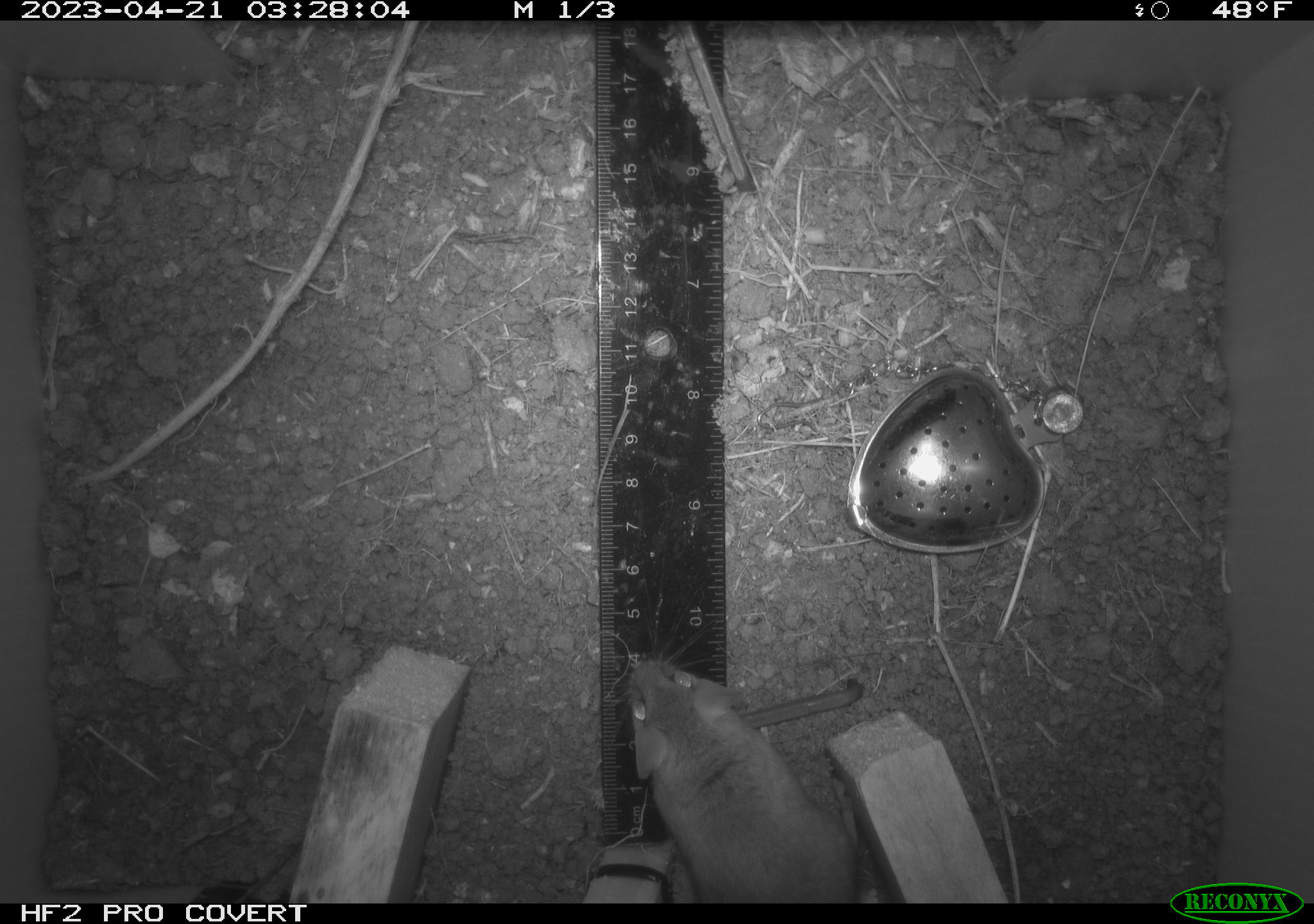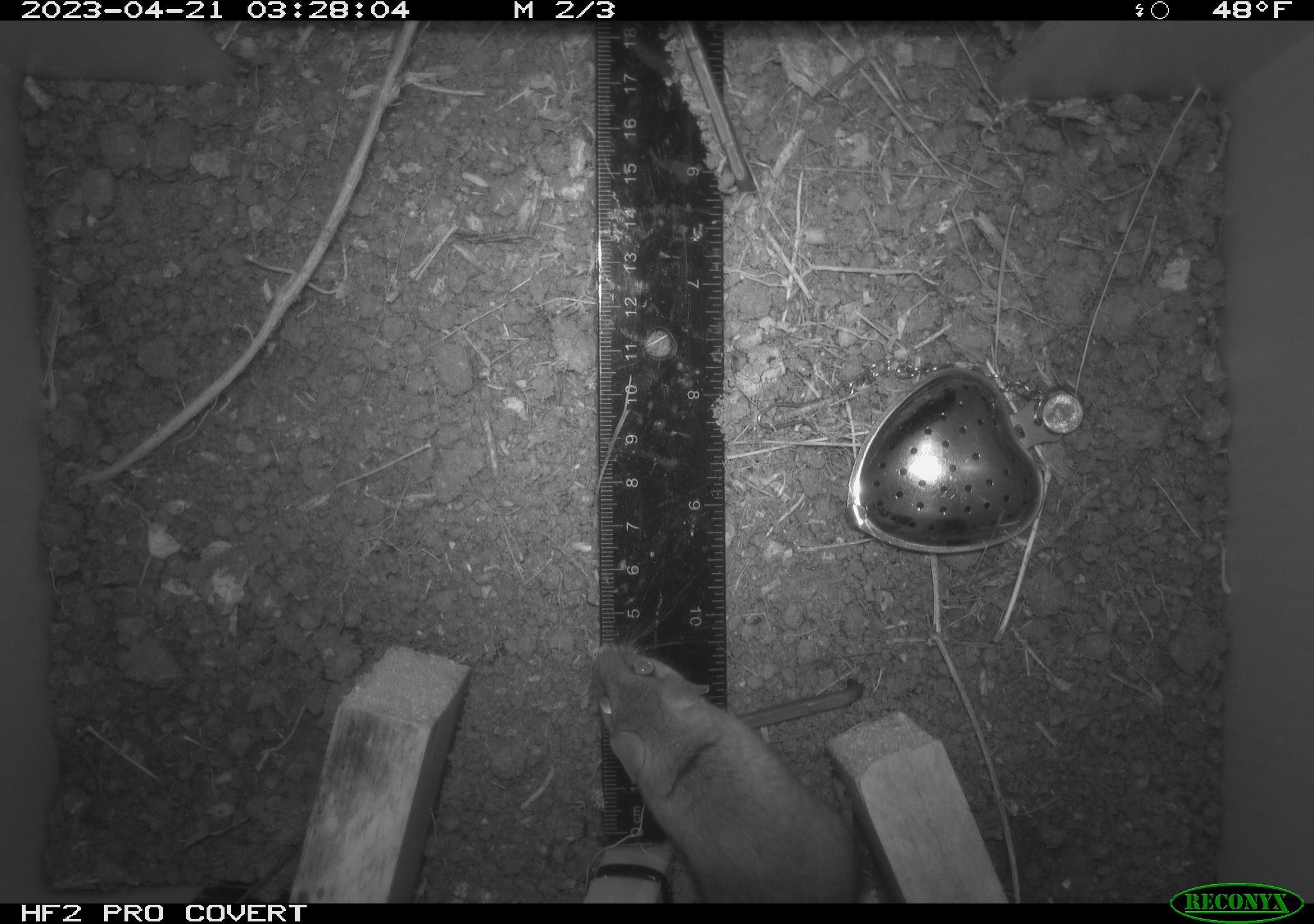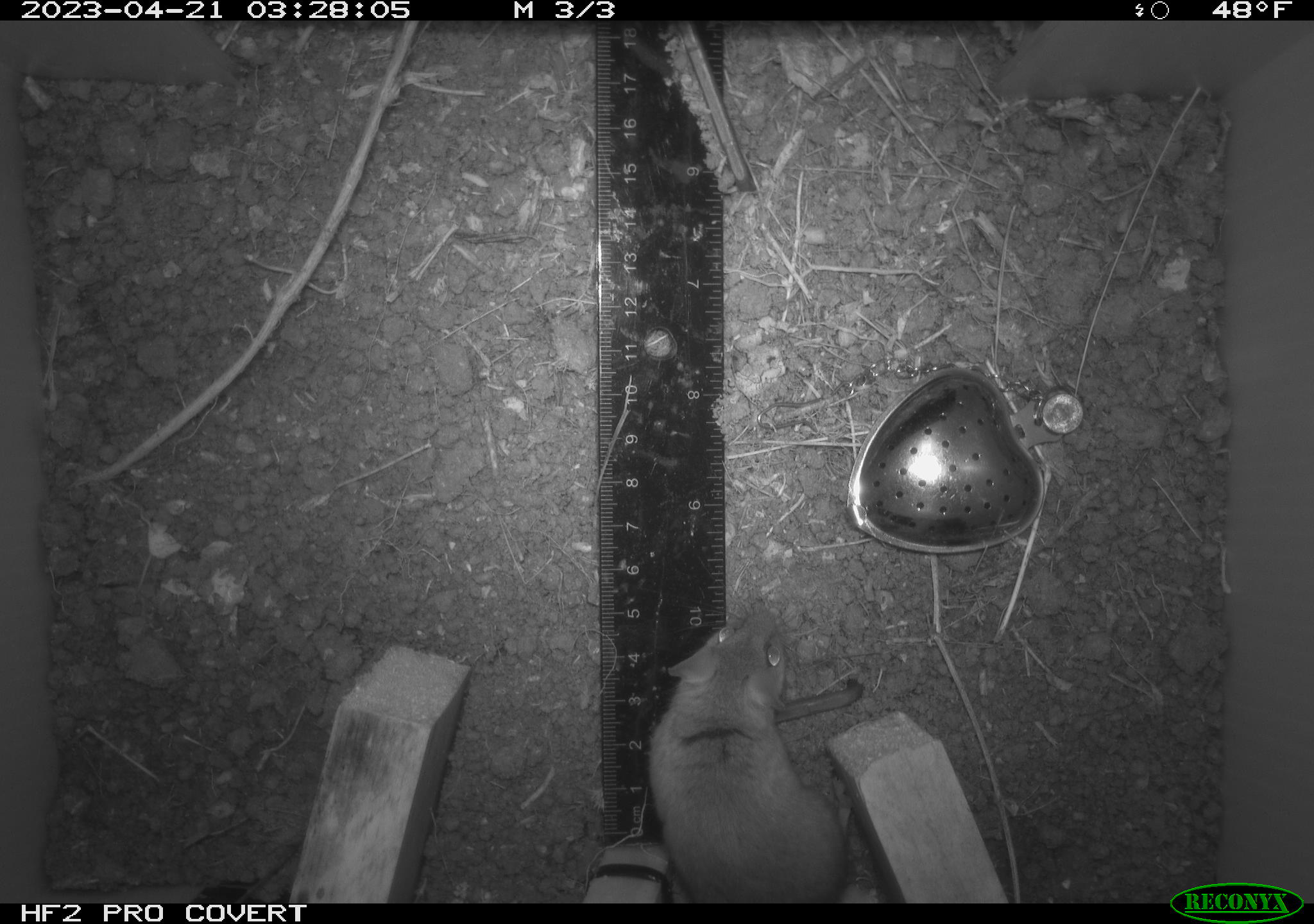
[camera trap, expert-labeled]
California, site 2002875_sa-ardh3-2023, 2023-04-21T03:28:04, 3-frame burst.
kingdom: Animalia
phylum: Chordata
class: Mammalia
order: Rodentia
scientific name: Rodentia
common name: mouse species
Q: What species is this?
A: Mouse species (Rodentia).